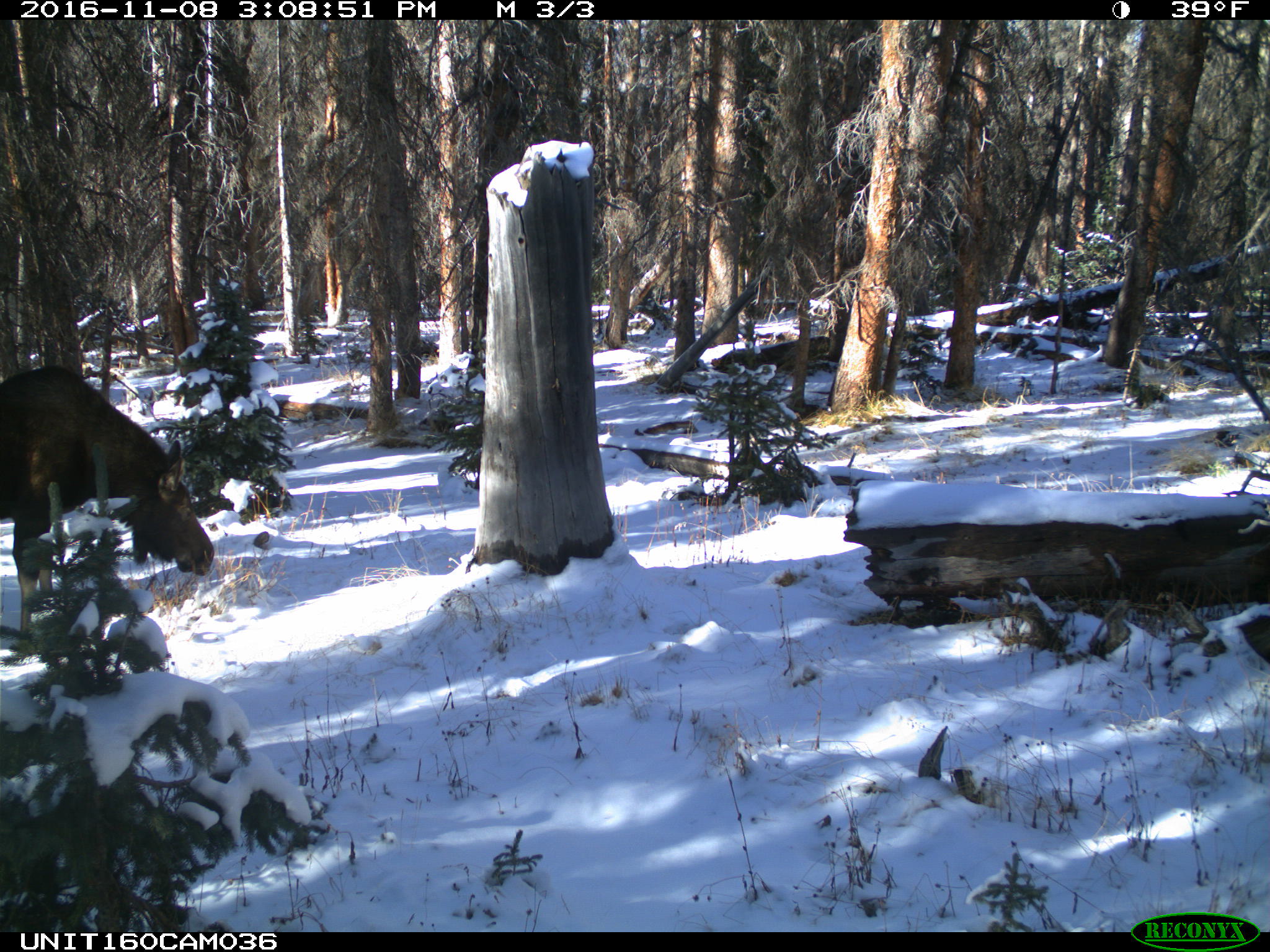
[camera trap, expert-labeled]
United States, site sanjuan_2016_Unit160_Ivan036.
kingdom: Animalia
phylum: Chordata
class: Mammalia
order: Artiodactyla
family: Cervidae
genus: Alces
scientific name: Alces alces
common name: moose